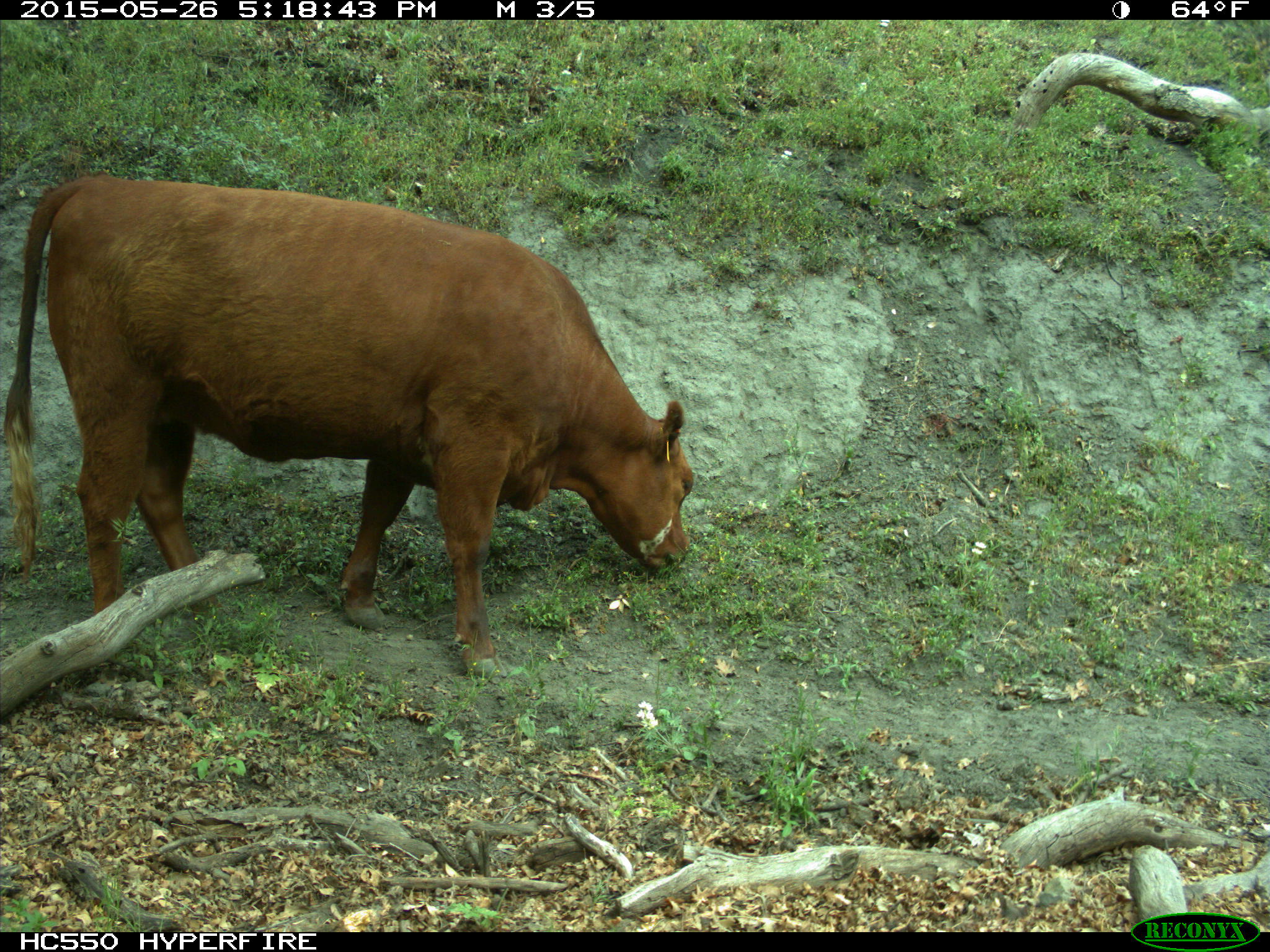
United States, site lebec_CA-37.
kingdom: Animalia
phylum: Chordata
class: Mammalia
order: Artiodactyla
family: Bovidae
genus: Bos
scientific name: Bos taurus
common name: domestic cow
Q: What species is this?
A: Bos taurus (domestic cow).